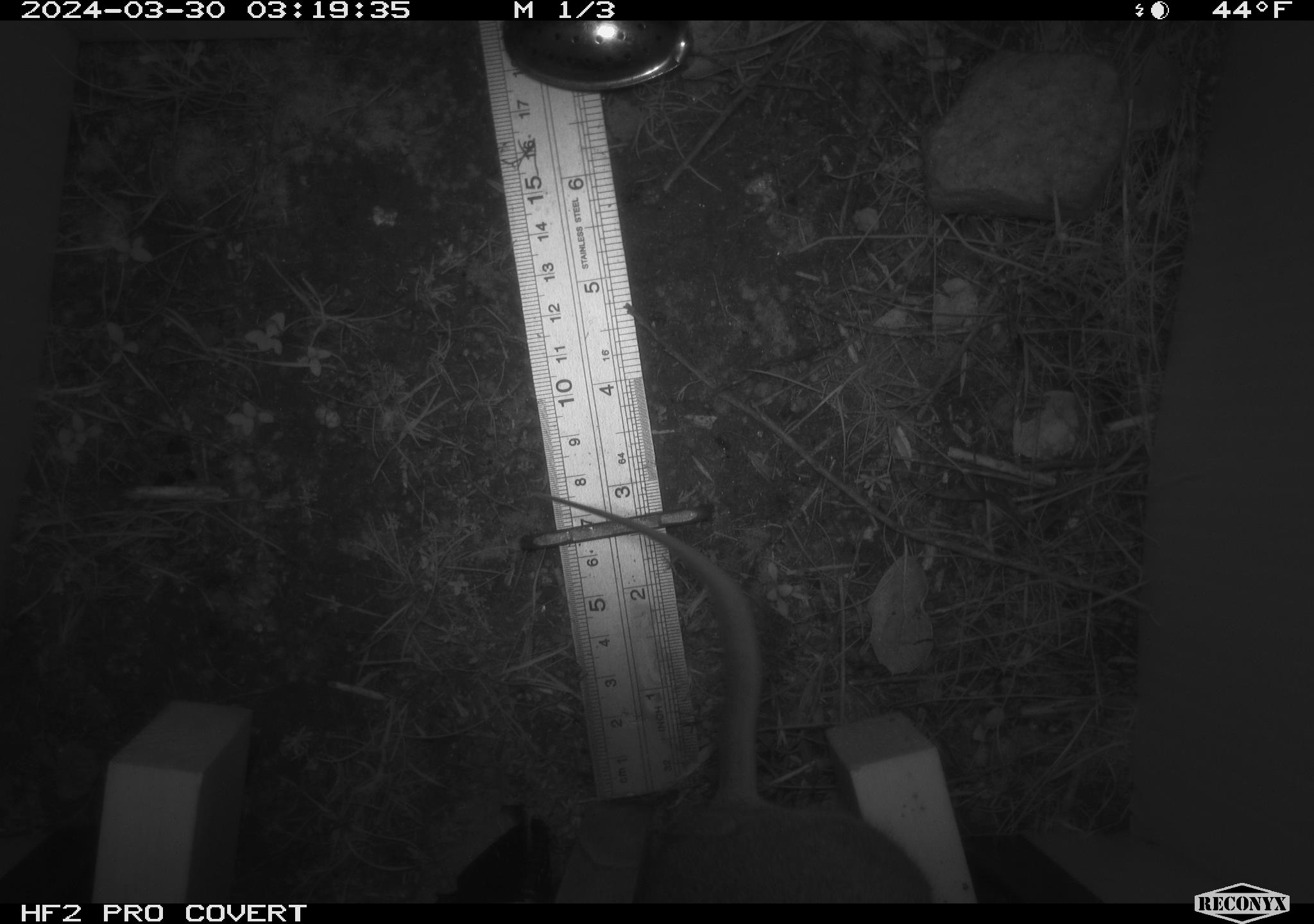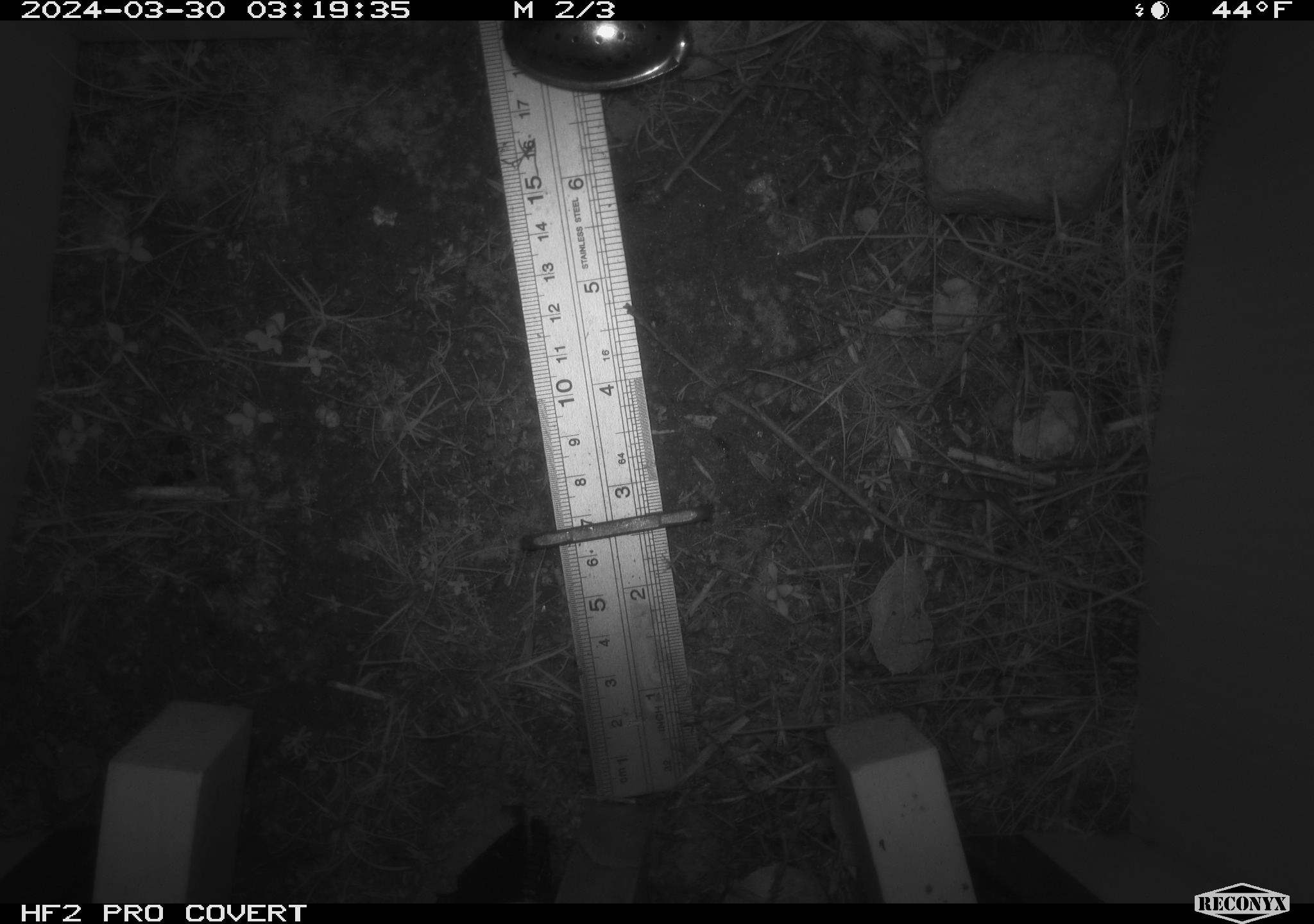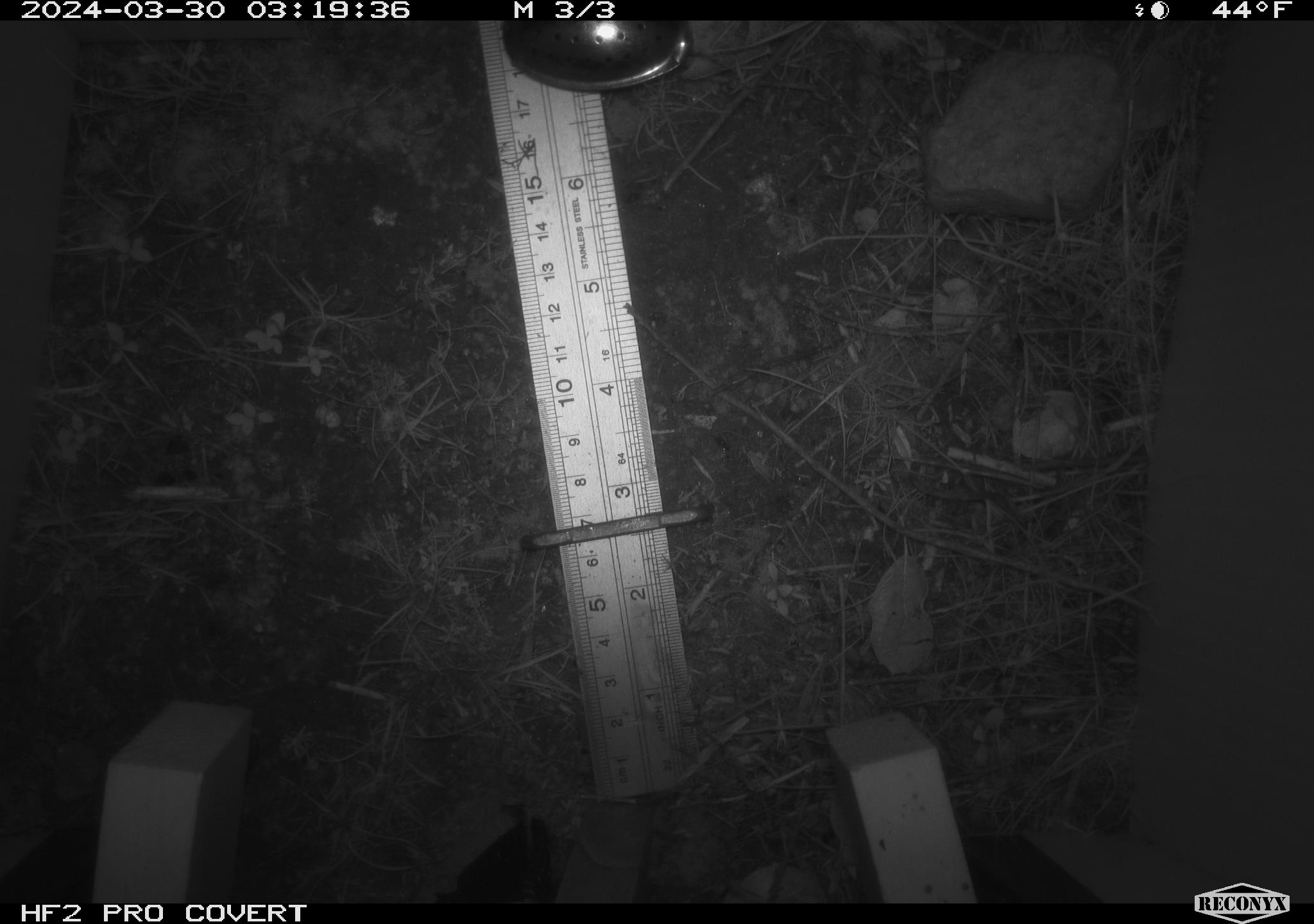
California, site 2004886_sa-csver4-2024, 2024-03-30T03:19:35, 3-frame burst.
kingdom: Animalia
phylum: Chordata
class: Mammalia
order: Rodentia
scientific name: Rodentia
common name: woodrat or rat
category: woodrat or rat species